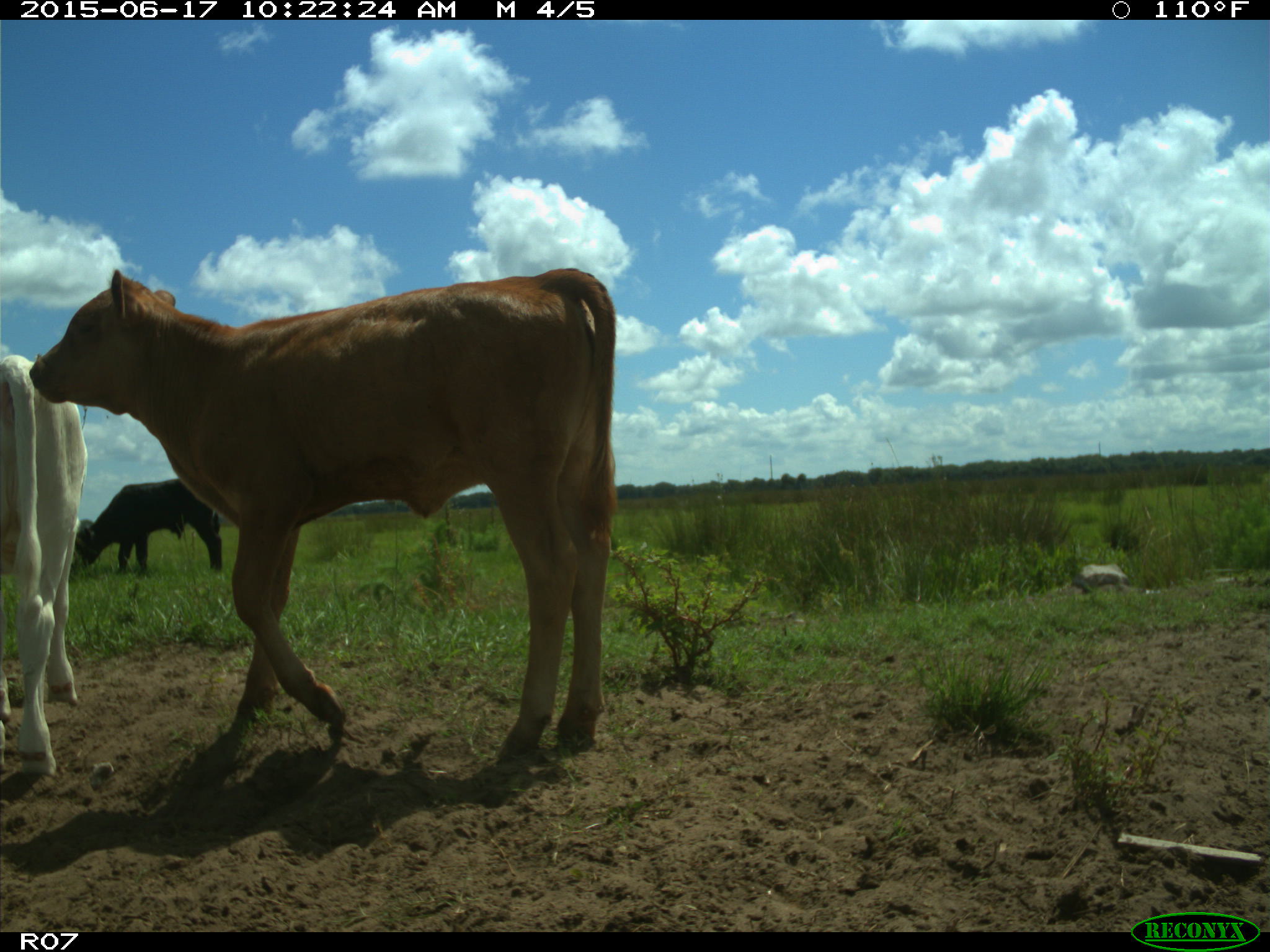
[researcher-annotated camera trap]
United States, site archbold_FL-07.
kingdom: Animalia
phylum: Chordata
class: Mammalia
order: Artiodactyla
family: Bovidae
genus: Bos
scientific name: Bos taurus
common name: domestic cow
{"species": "Bos taurus (domestic cow)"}